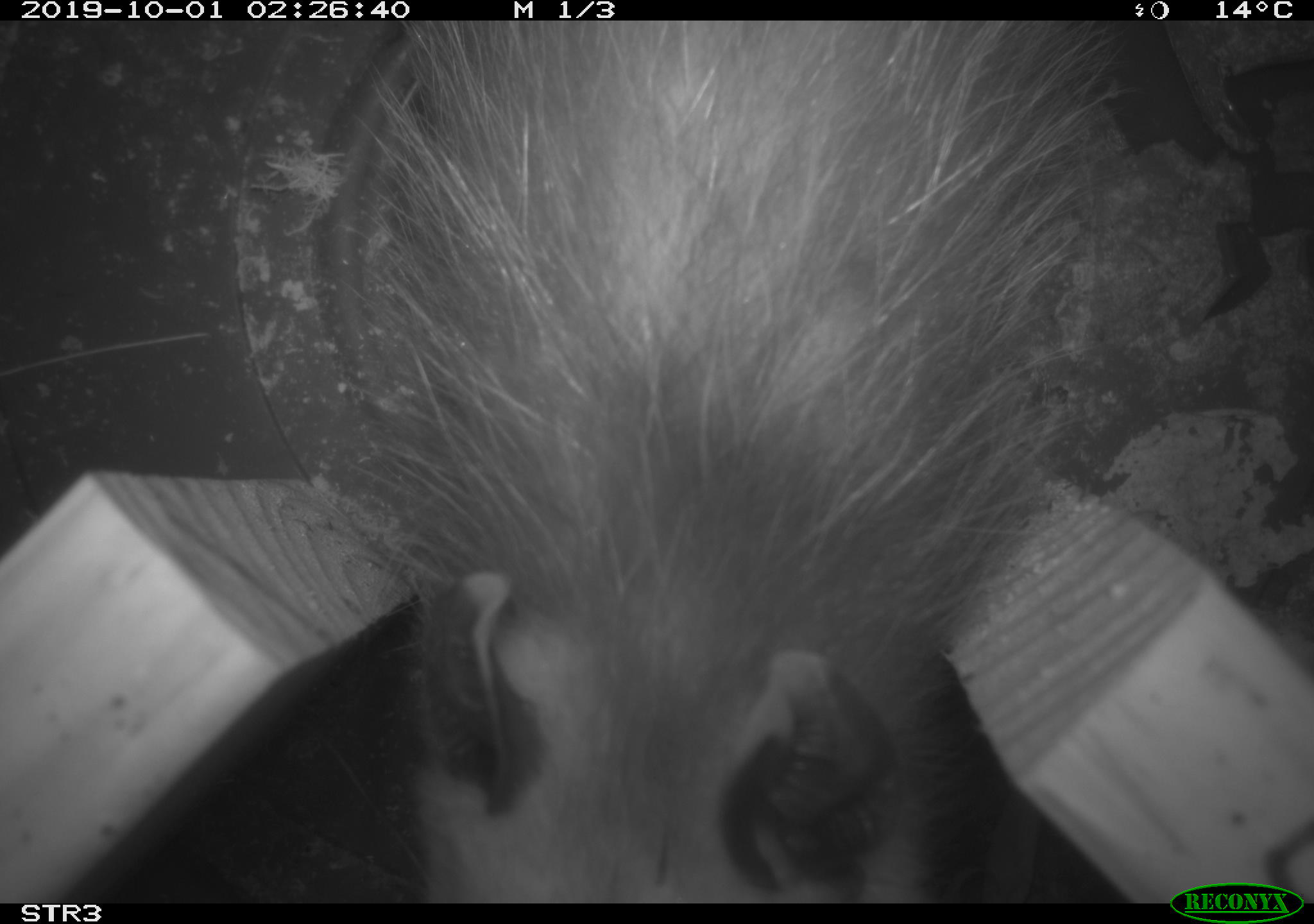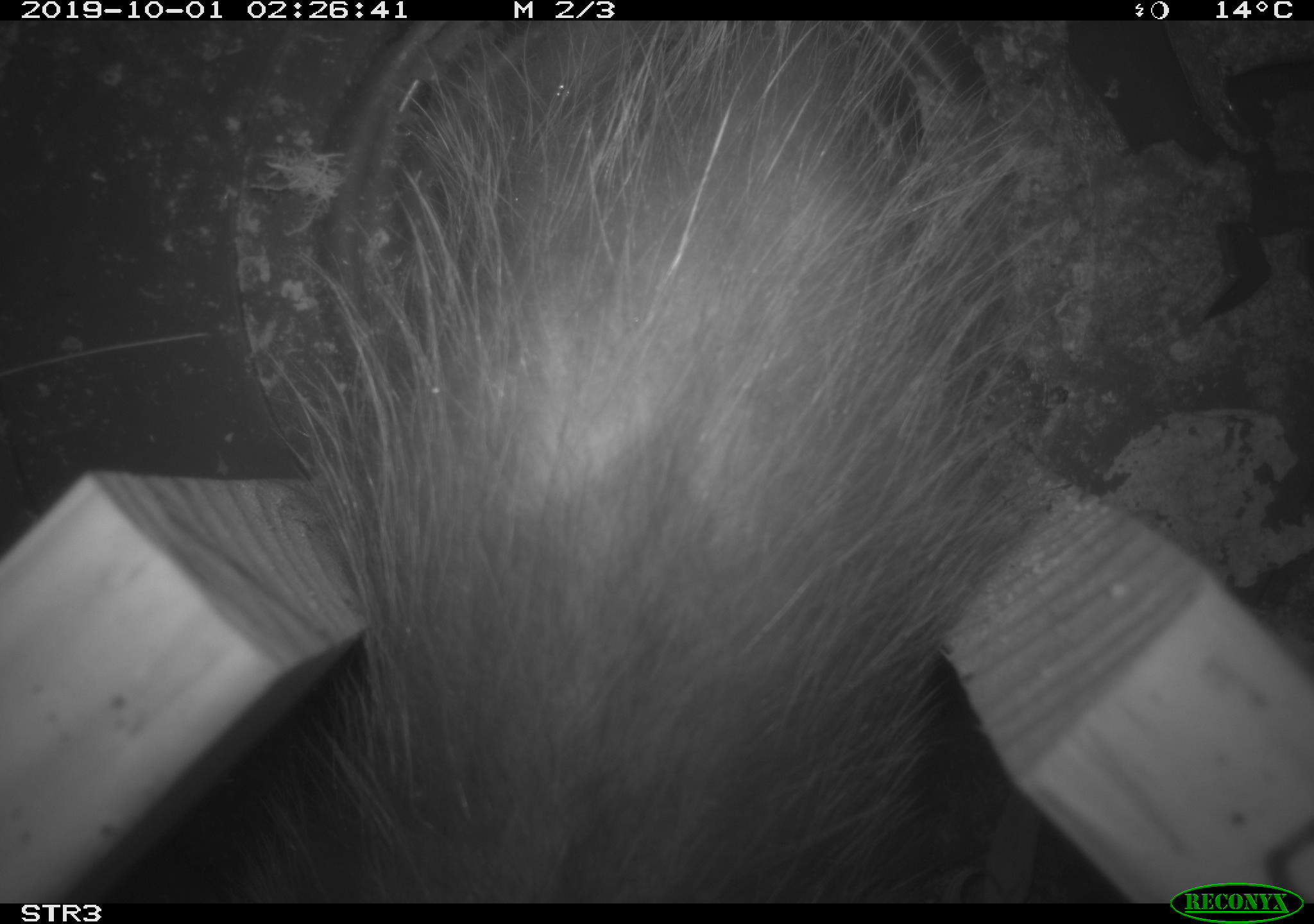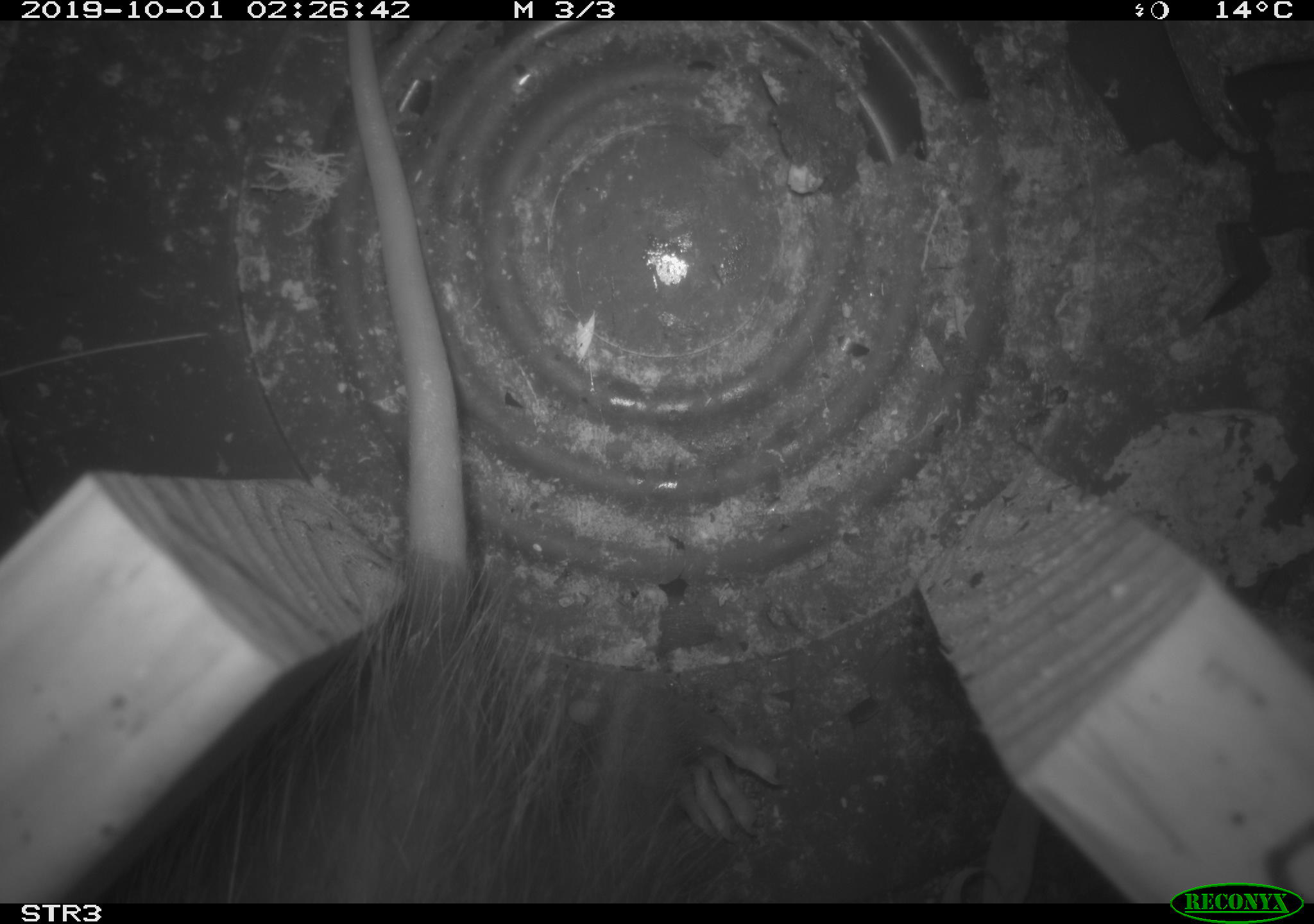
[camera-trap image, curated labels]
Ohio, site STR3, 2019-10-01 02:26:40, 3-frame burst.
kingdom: Animalia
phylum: Chordata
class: Mammalia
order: Didelphimorphia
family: Didelphidae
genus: Didelphis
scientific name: Didelphis virginiana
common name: virginia opossum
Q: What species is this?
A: Virginia opossum (Didelphis virginiana).